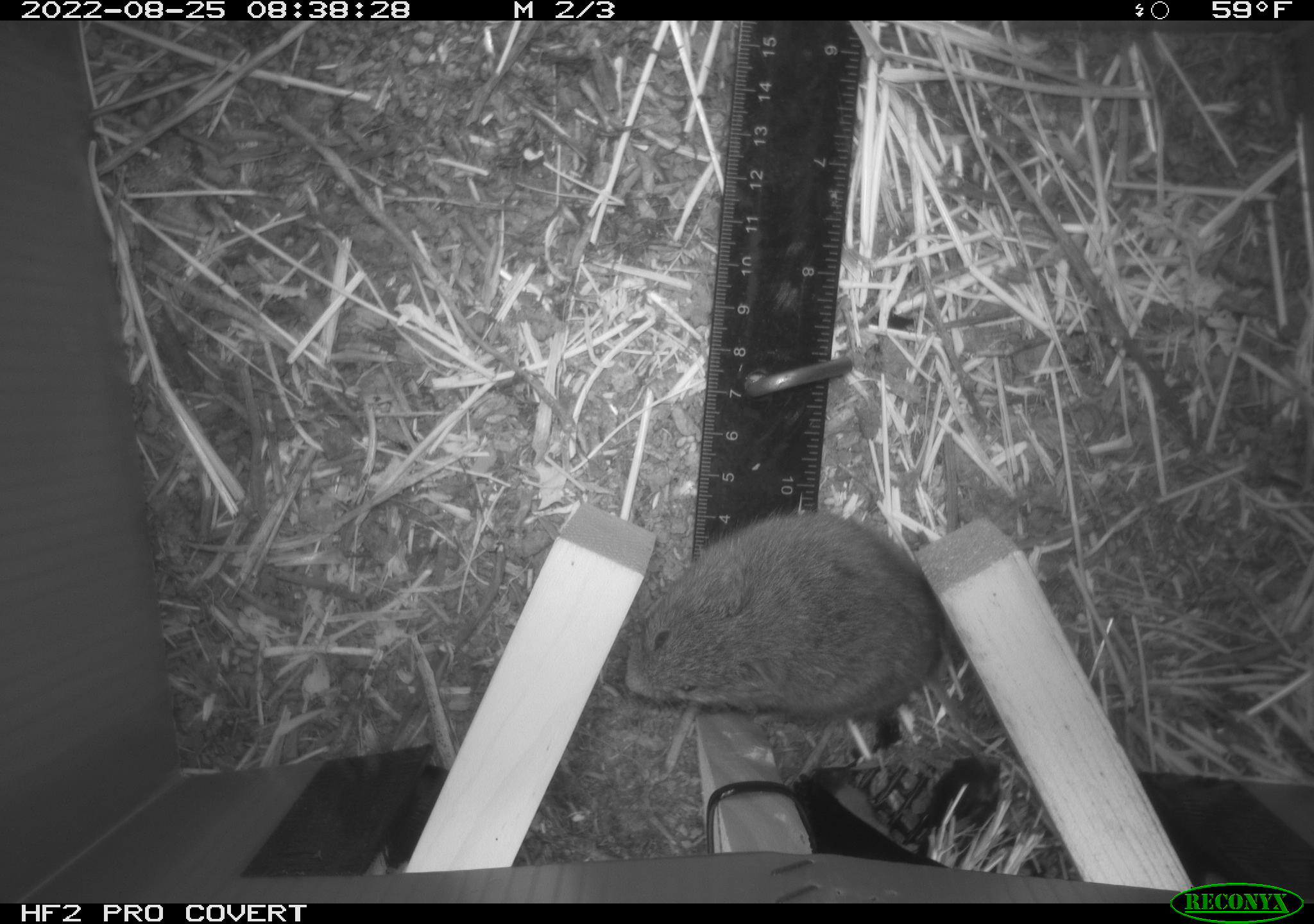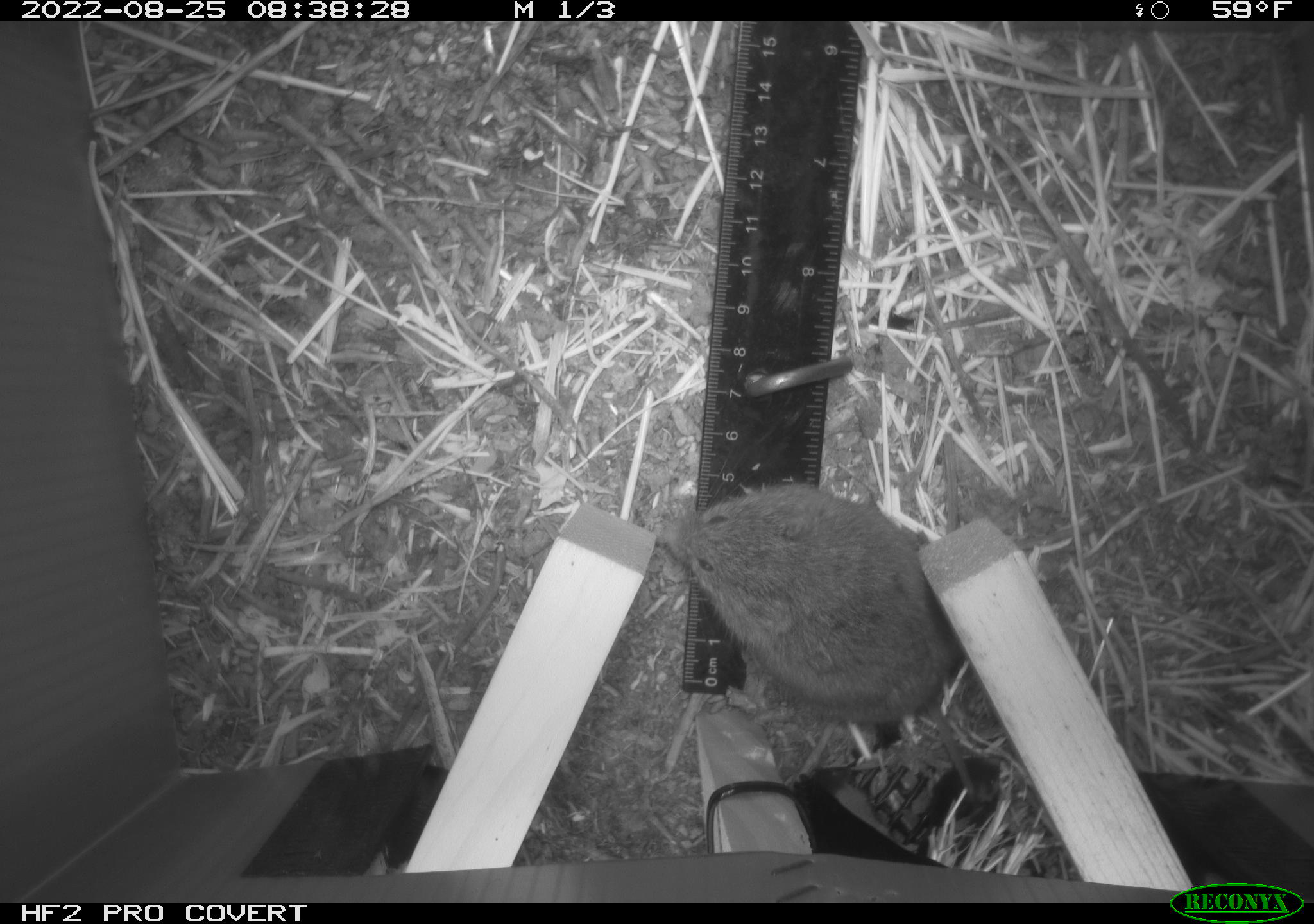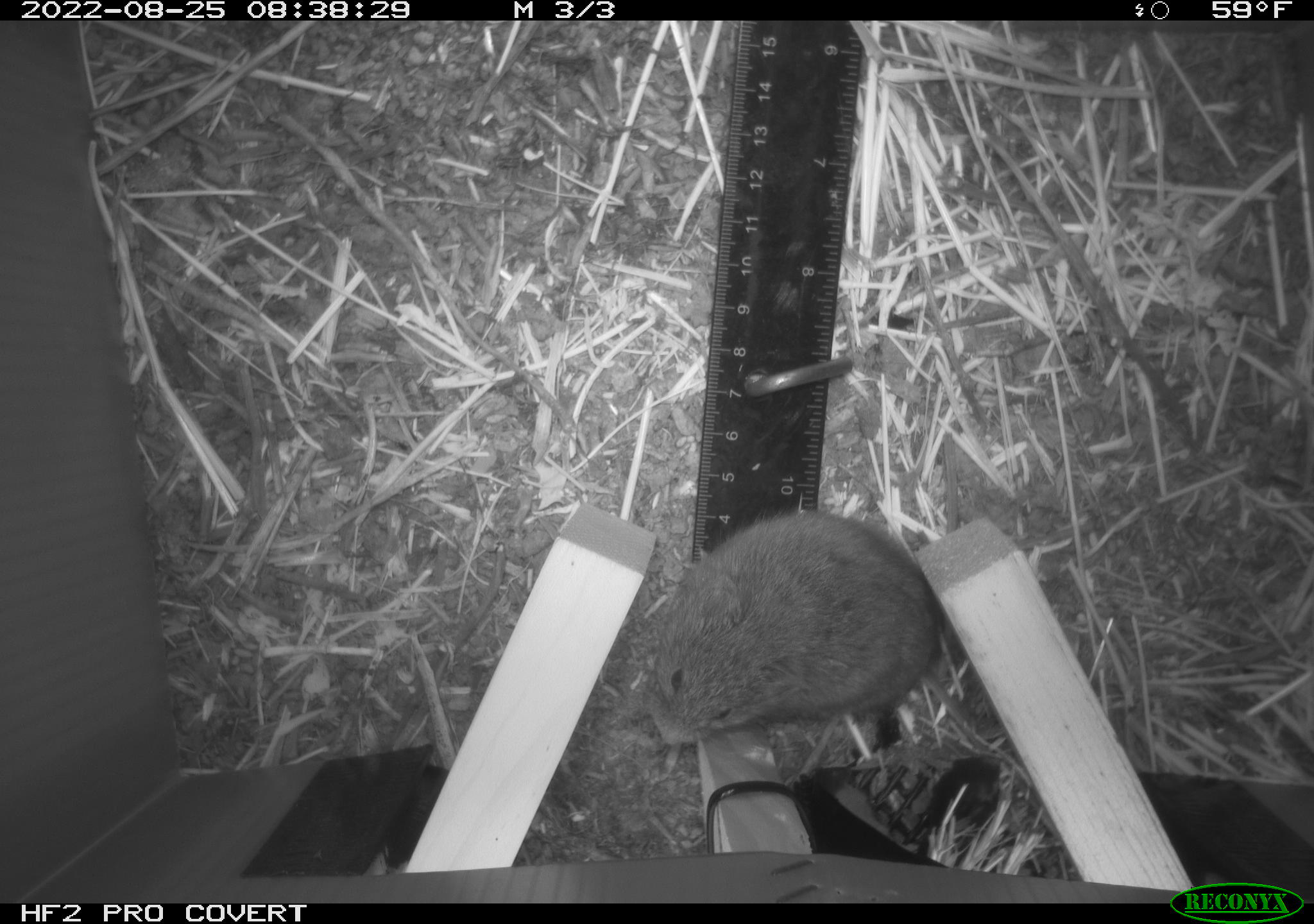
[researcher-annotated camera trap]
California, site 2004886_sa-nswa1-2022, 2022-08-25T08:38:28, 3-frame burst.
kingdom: Animalia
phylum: Chordata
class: Mammalia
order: Rodentia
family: Cricetidae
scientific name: Cricetidae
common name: hamsters, voles, lemmings, and allies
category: cricetidae family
Cricetidae family (hamsters, voles, lemmings, and allies) (Cricetidae).